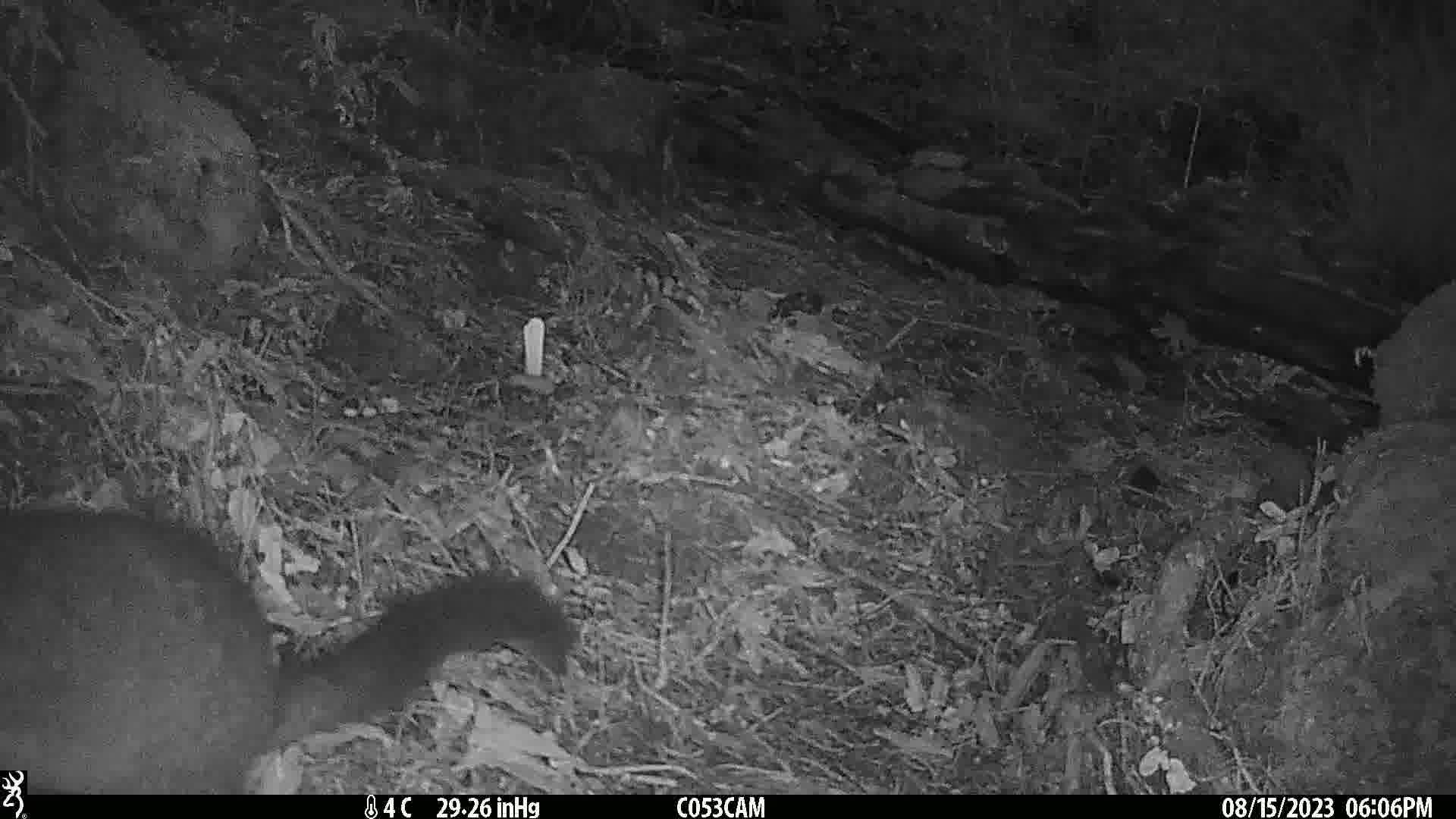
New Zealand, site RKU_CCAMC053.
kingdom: Animalia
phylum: Chordata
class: Mammalia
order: Diprotodontia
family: Phalangeridae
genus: Trichosurus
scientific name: Trichosurus vulpecula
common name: common brushtail possum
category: possum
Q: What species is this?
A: Possum (common brushtail possum) (Trichosurus vulpecula).